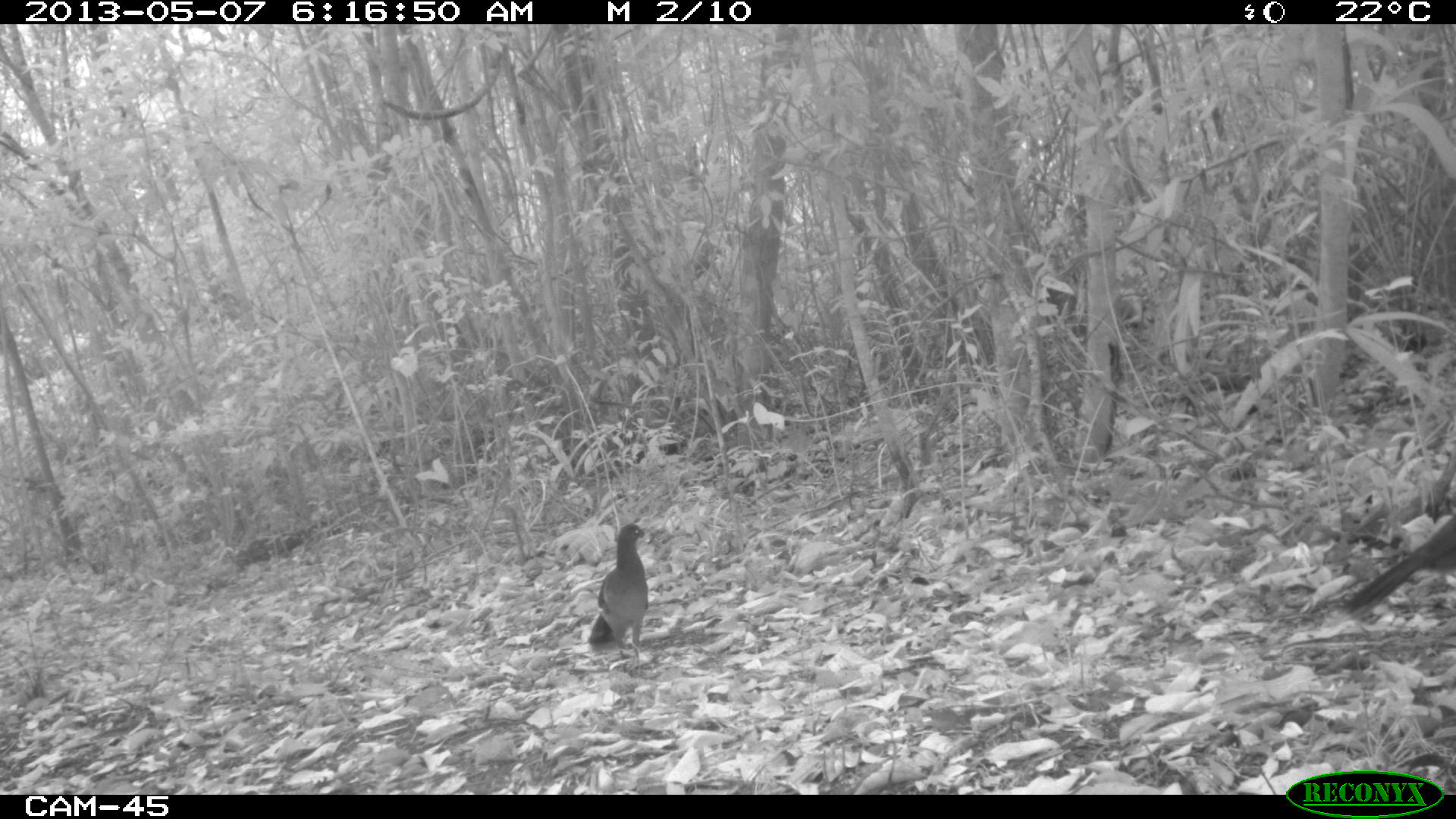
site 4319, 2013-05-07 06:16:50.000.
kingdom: Animalia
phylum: Chordata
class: Aves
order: Galliformes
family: Cracidae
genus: Ortalis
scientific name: Ortalis vetula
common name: plain chachalaca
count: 1